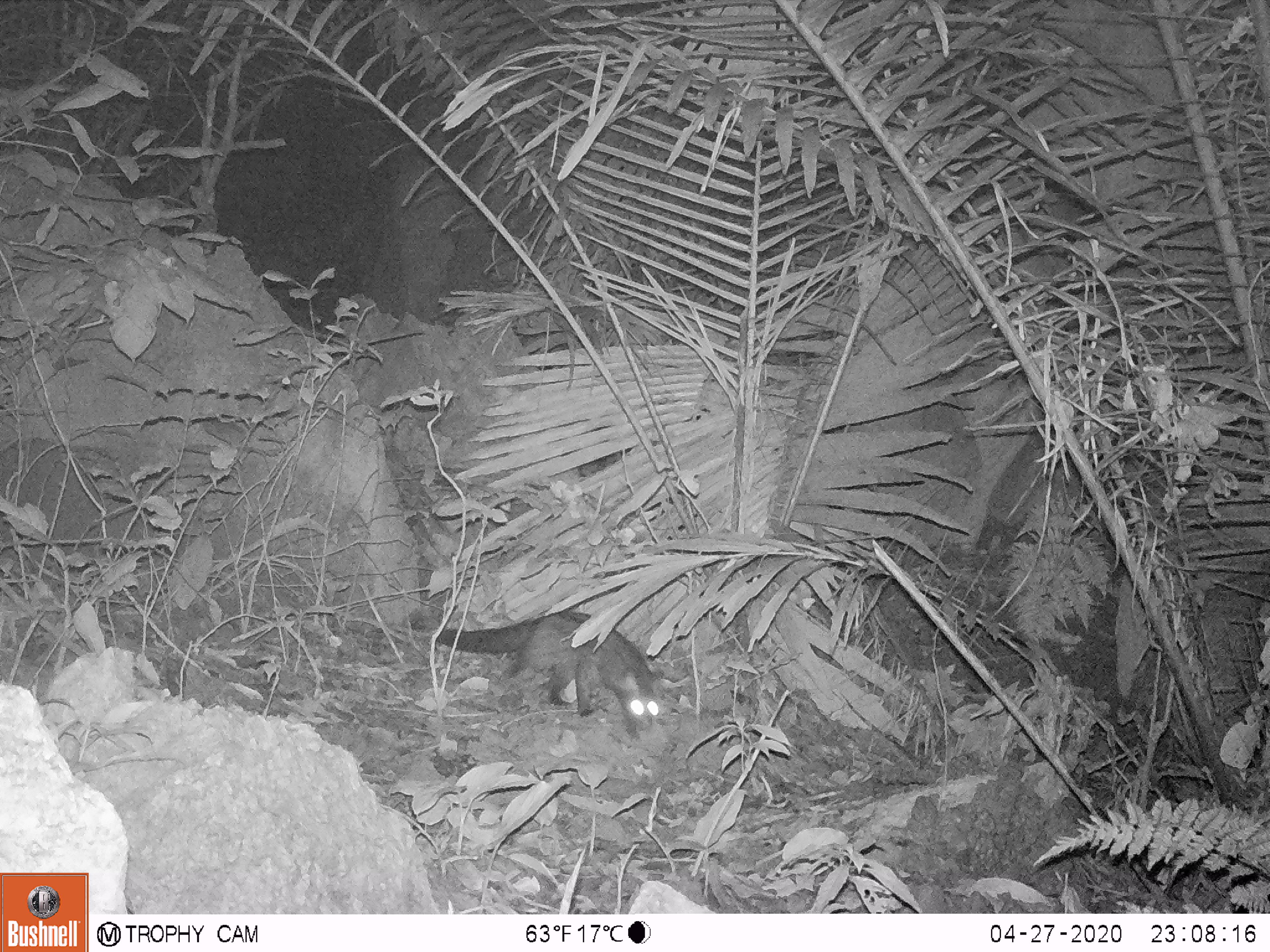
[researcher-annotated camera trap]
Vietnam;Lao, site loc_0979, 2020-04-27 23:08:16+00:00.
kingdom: Animalia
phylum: Chordata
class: Mammalia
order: Carnivora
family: Viverridae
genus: Paradoxurus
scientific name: Paradoxurus hermaphroditus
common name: common palm civet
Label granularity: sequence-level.